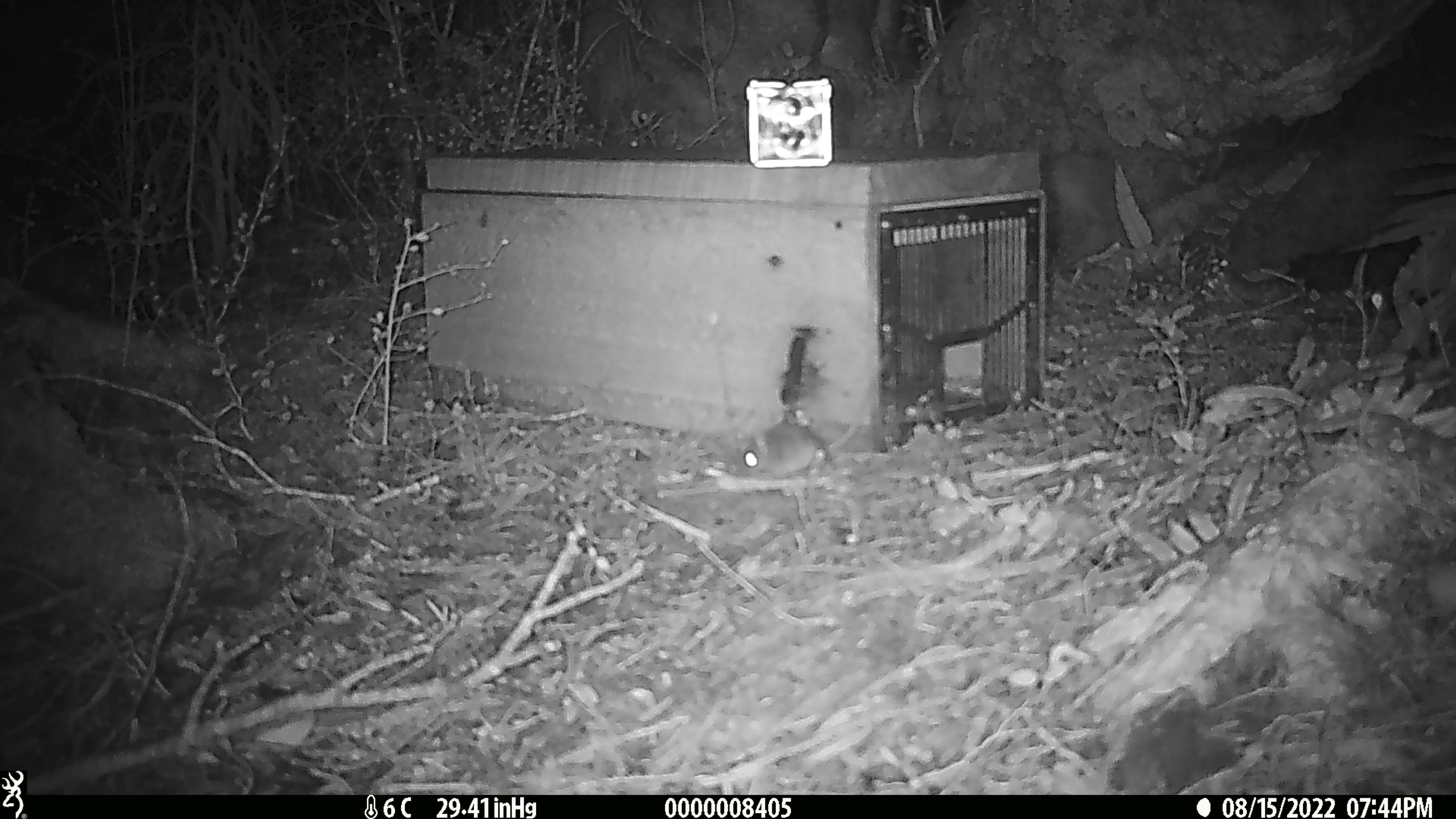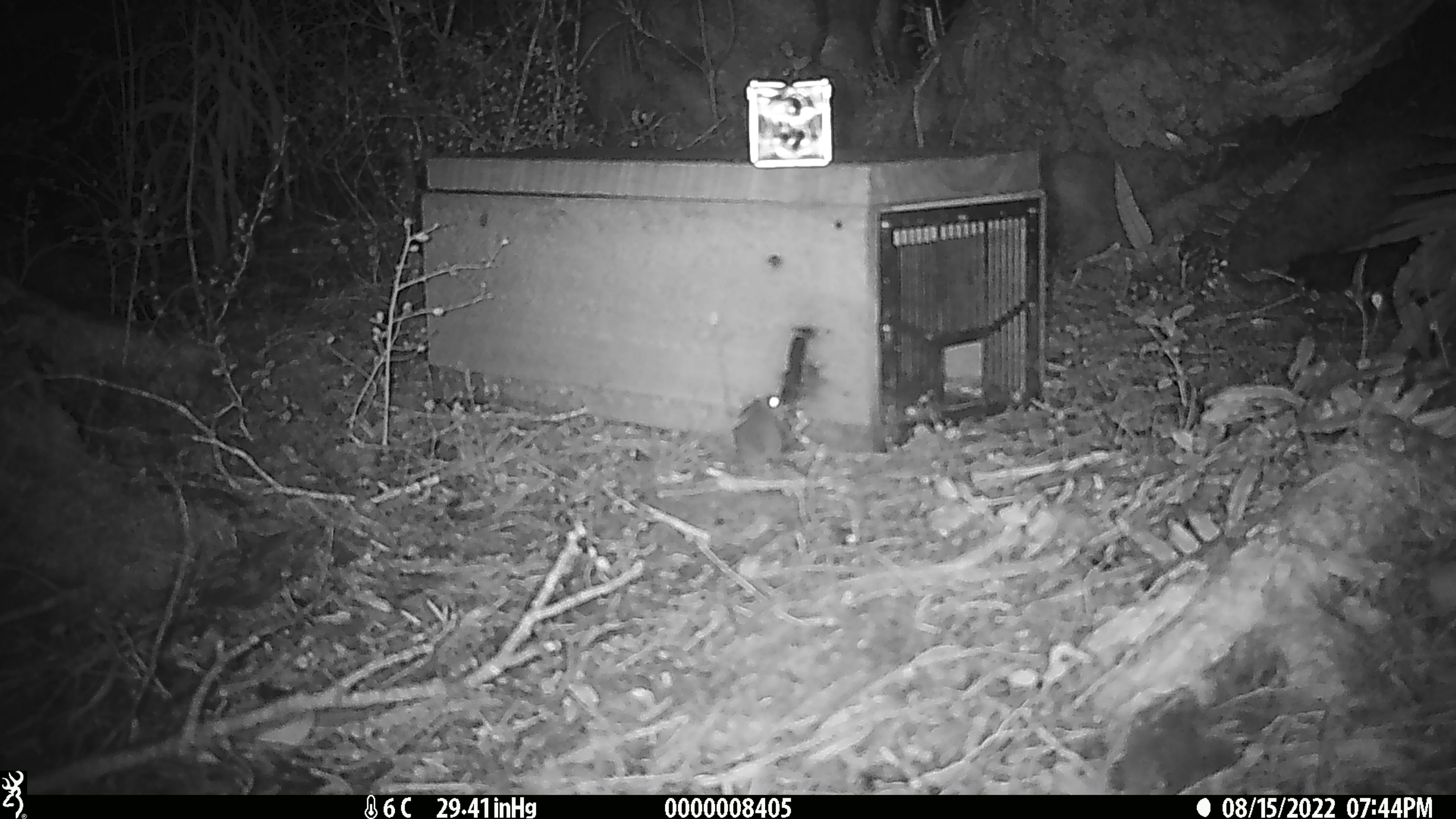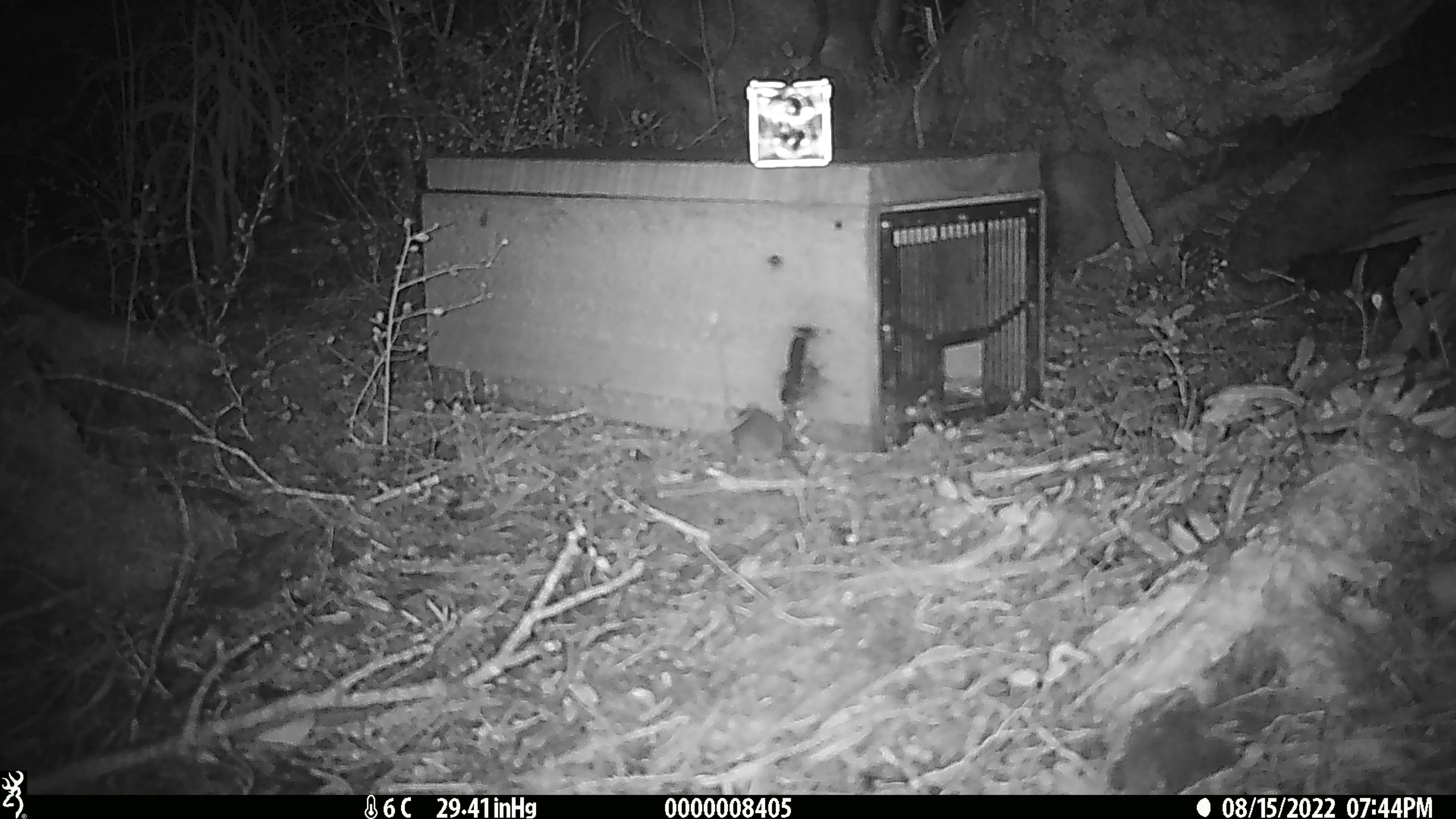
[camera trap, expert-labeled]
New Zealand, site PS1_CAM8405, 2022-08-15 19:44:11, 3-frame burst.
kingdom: Animalia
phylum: Chordata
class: Mammalia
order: Rodentia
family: Muridae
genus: Mus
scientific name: Mus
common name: mouse